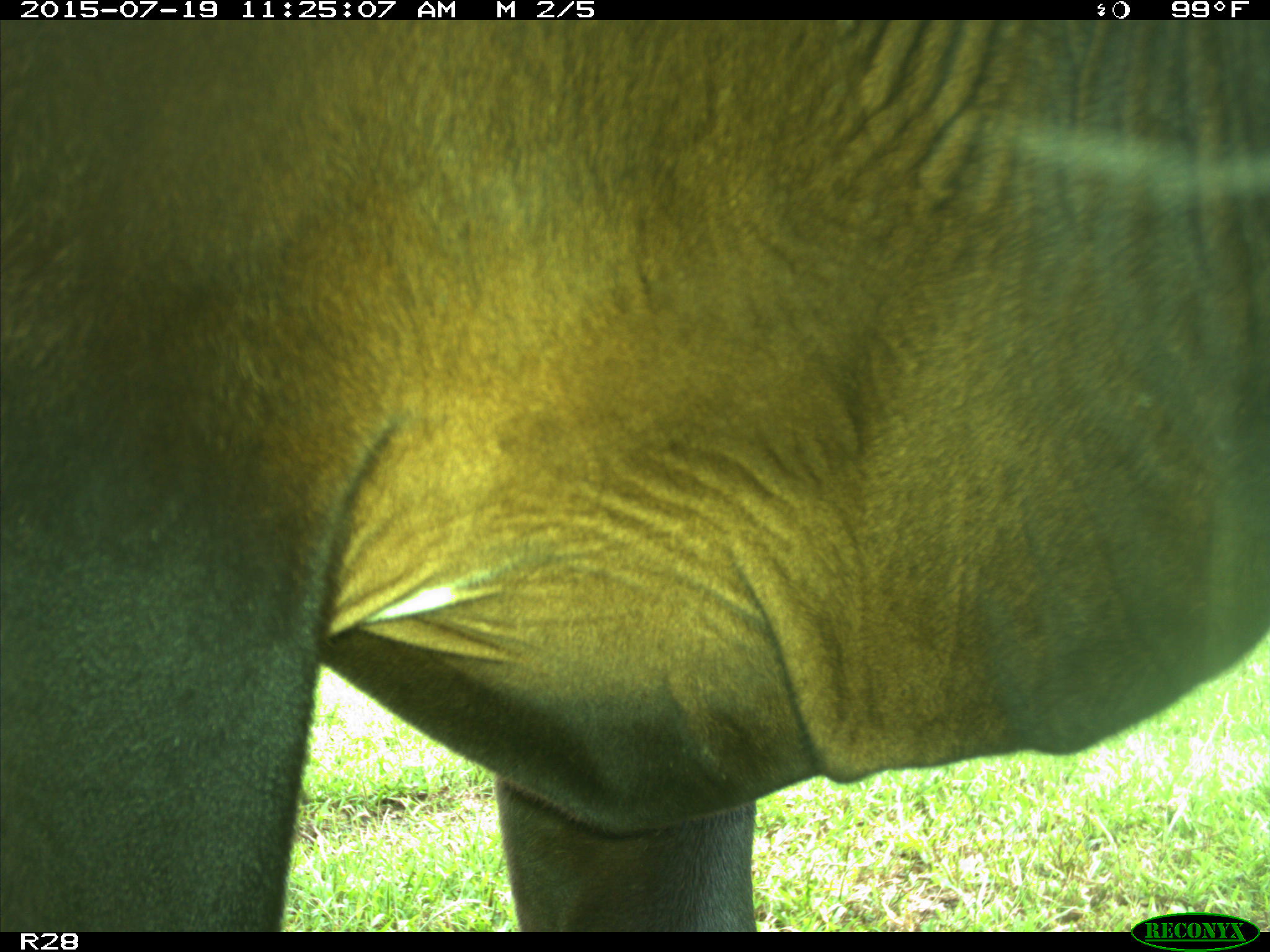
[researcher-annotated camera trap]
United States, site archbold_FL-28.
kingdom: Animalia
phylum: Chordata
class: Mammalia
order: Artiodactyla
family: Bovidae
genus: Bos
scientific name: Bos taurus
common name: domestic cow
Bos taurus (domestic cow).